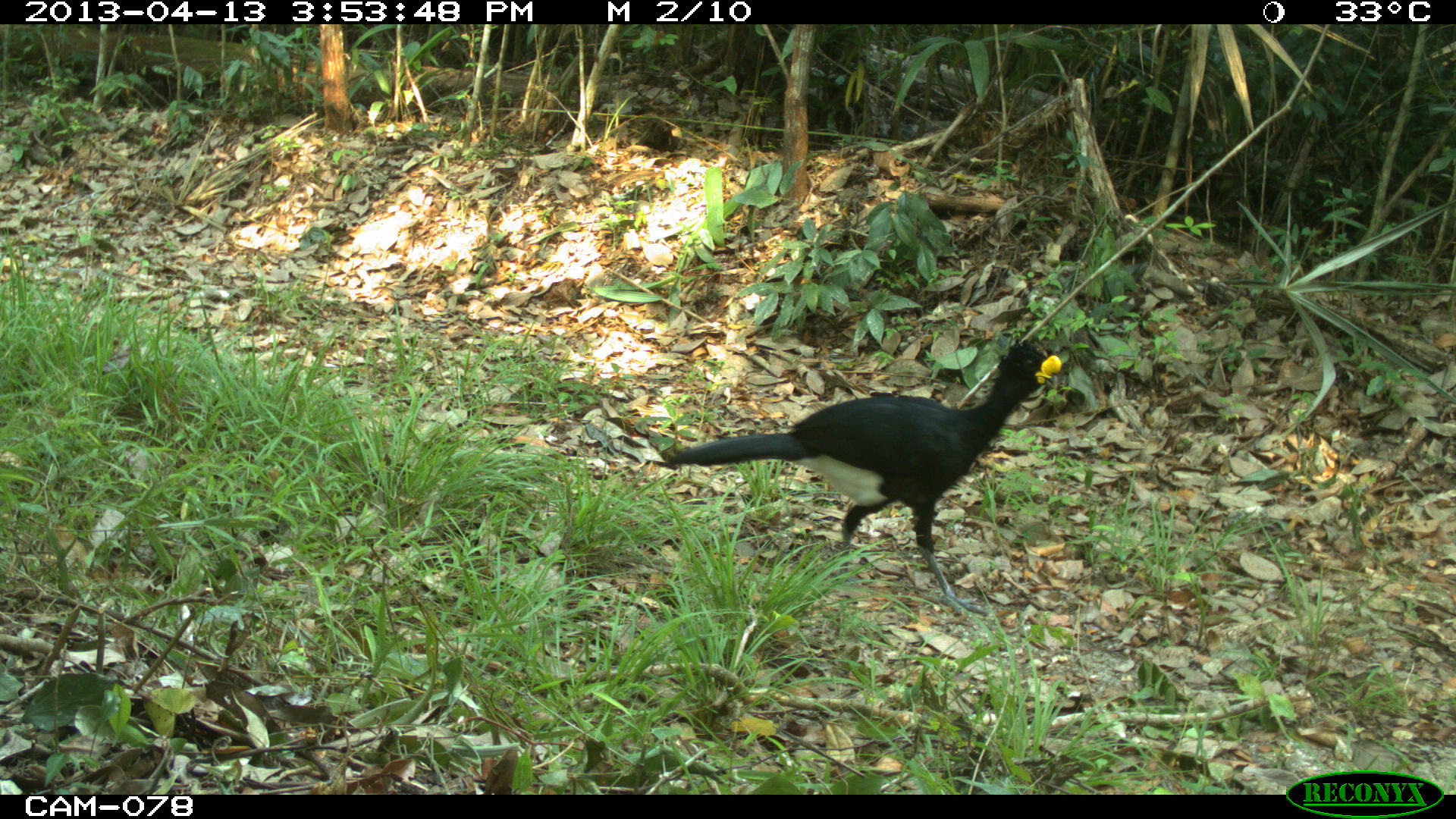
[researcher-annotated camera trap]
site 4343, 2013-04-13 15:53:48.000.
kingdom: Animalia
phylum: Chordata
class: Aves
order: Galliformes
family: Cracidae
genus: Crax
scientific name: Crax rubra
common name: great curassow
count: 1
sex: male